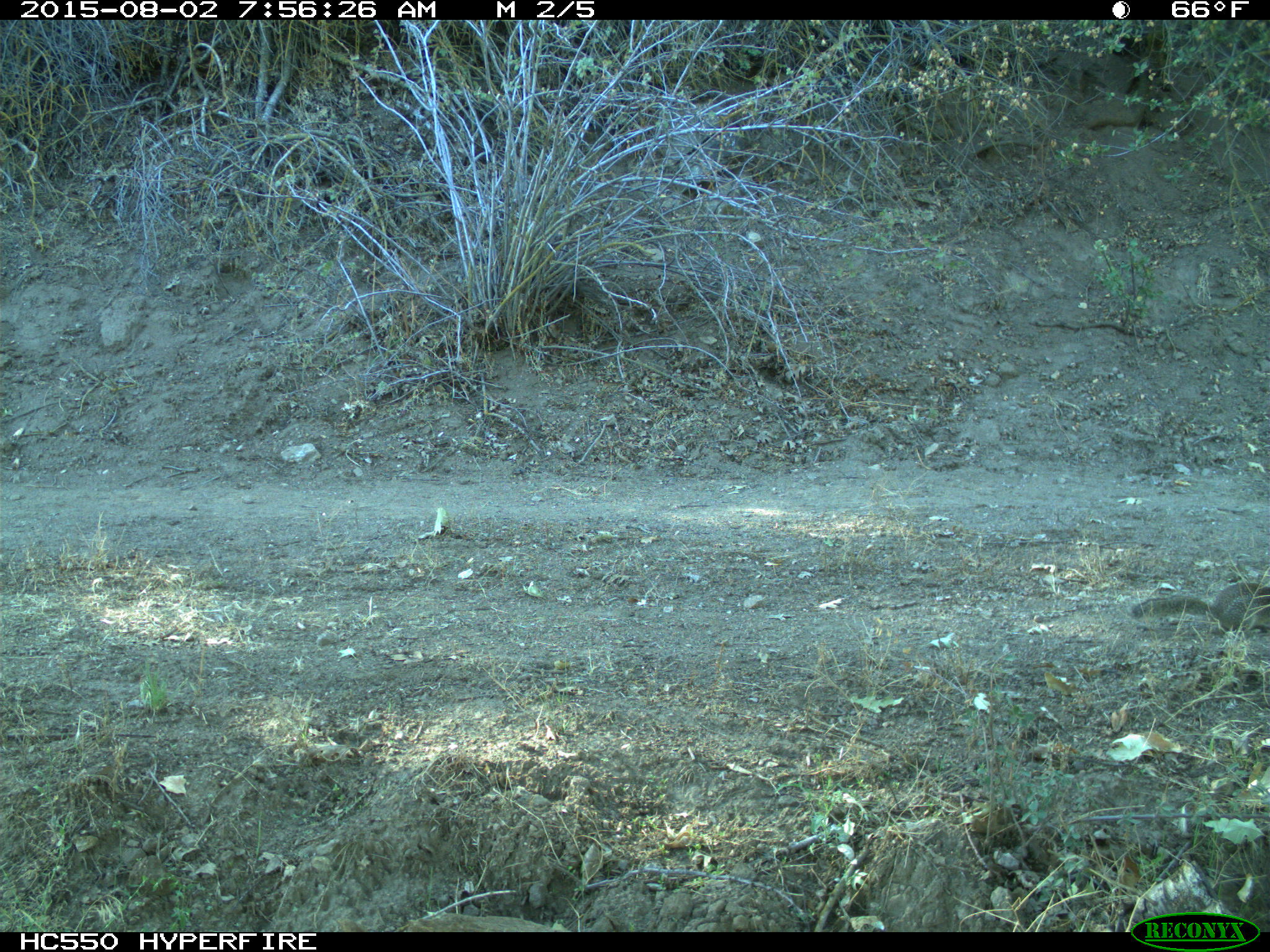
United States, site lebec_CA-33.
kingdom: Animalia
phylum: Chordata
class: Mammalia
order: Rodentia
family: Sciuridae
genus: Otospermophilus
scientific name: Otospermophilus beecheyi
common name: california ground squirrel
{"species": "Otospermophilus beecheyi (california ground squirrel)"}